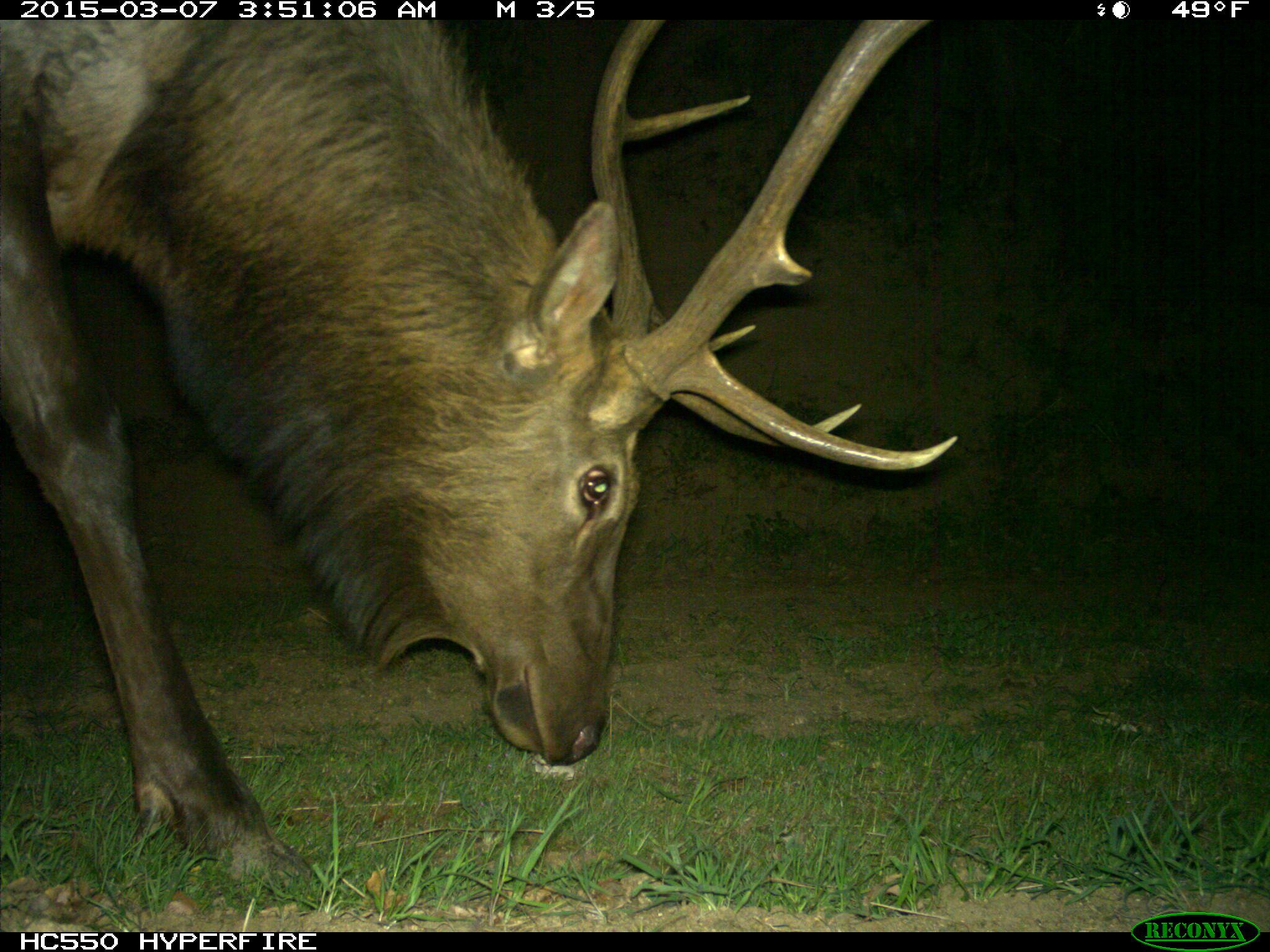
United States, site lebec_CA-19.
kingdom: Animalia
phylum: Chordata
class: Mammalia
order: Artiodactyla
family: Cervidae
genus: Cervus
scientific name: Cervus canadensis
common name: elk